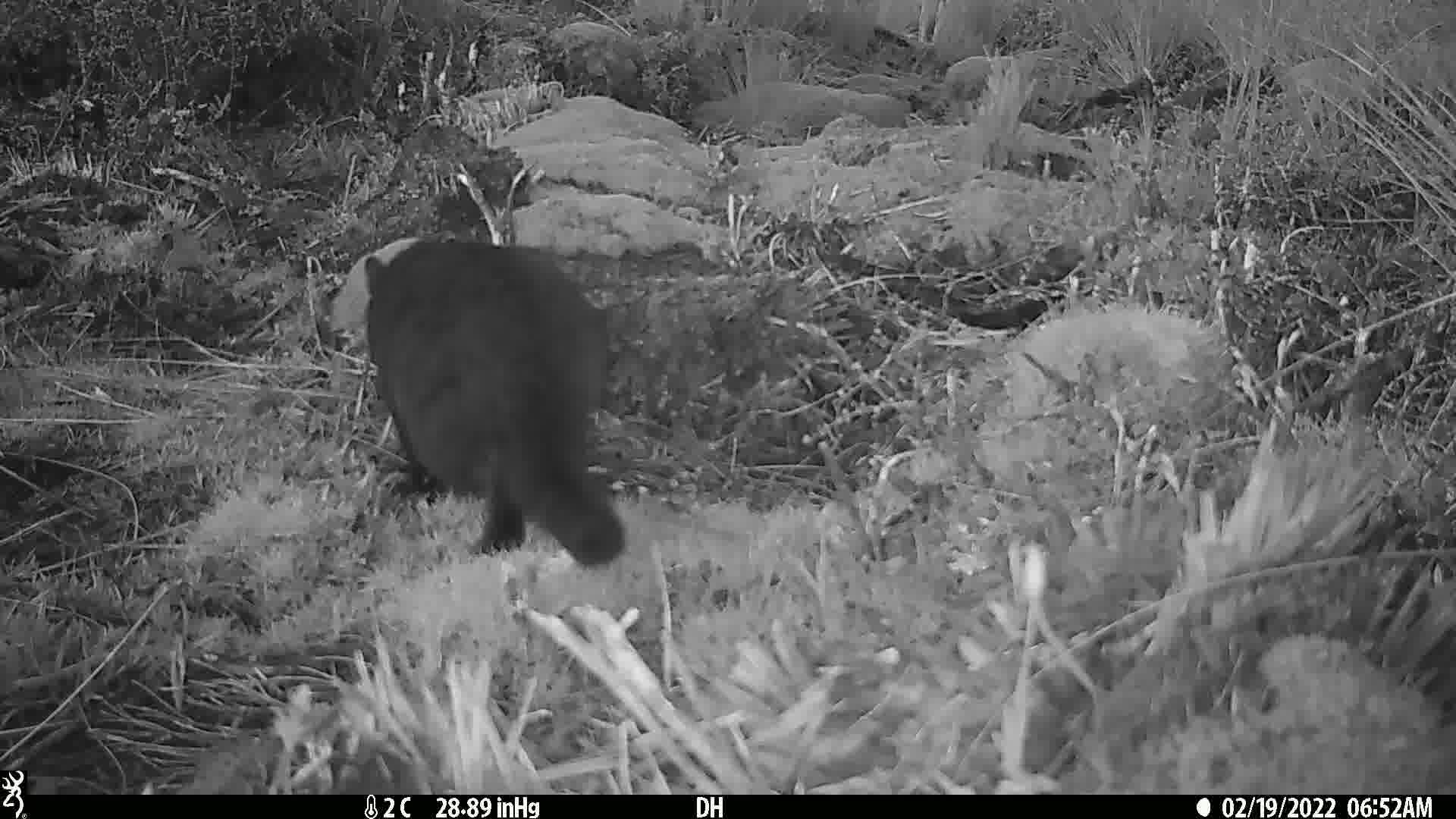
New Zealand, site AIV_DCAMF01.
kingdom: Animalia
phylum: Chordata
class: Mammalia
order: Carnivora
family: Felidae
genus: Felis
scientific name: Felis catus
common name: domestic cat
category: cat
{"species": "cat (domestic cat) (Felis catus)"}